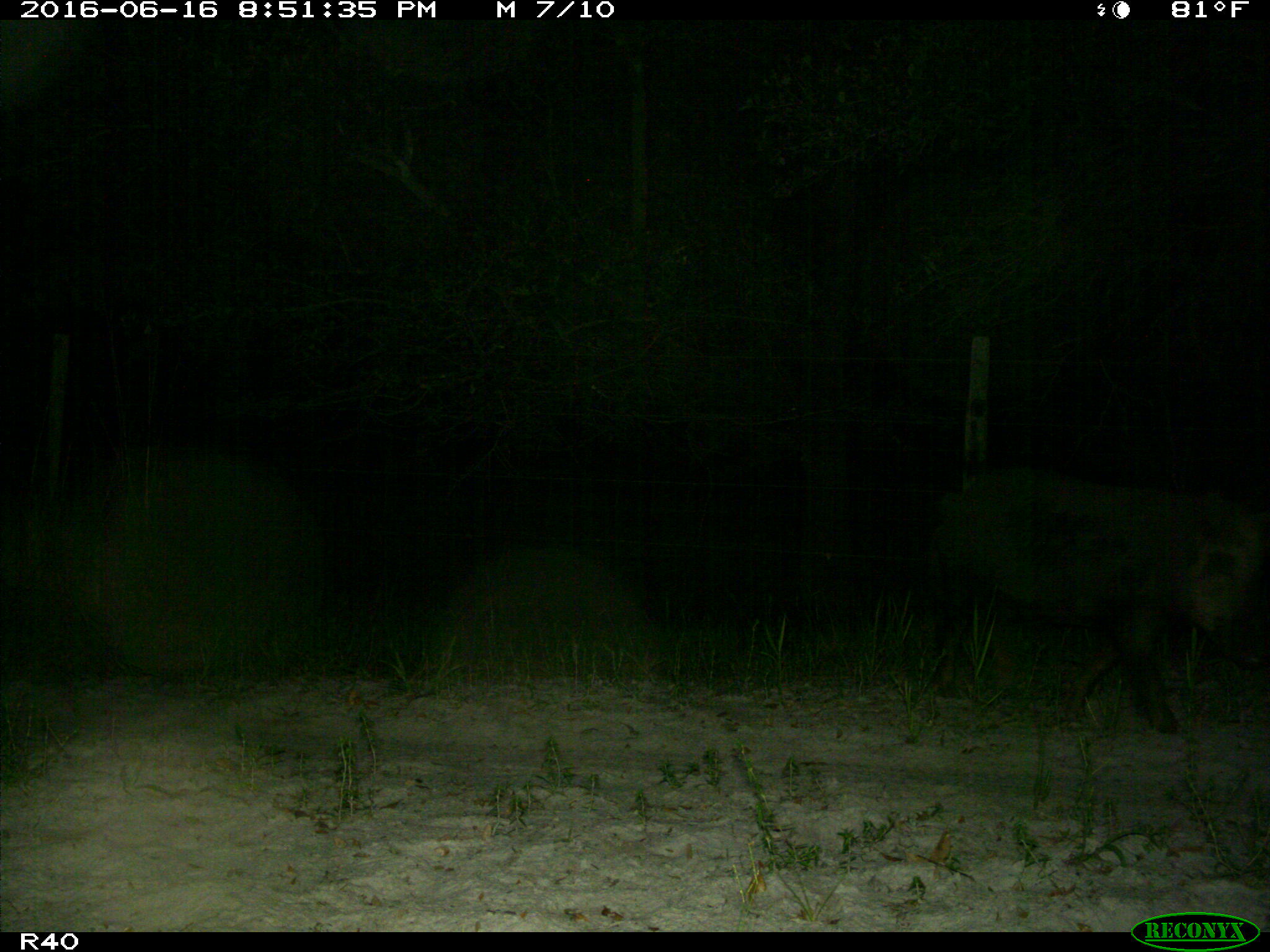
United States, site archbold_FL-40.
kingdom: Animalia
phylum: Chordata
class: Mammalia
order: Artiodactyla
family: Suidae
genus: Sus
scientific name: Sus scrofa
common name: wild boar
Sus scrofa (wild boar).